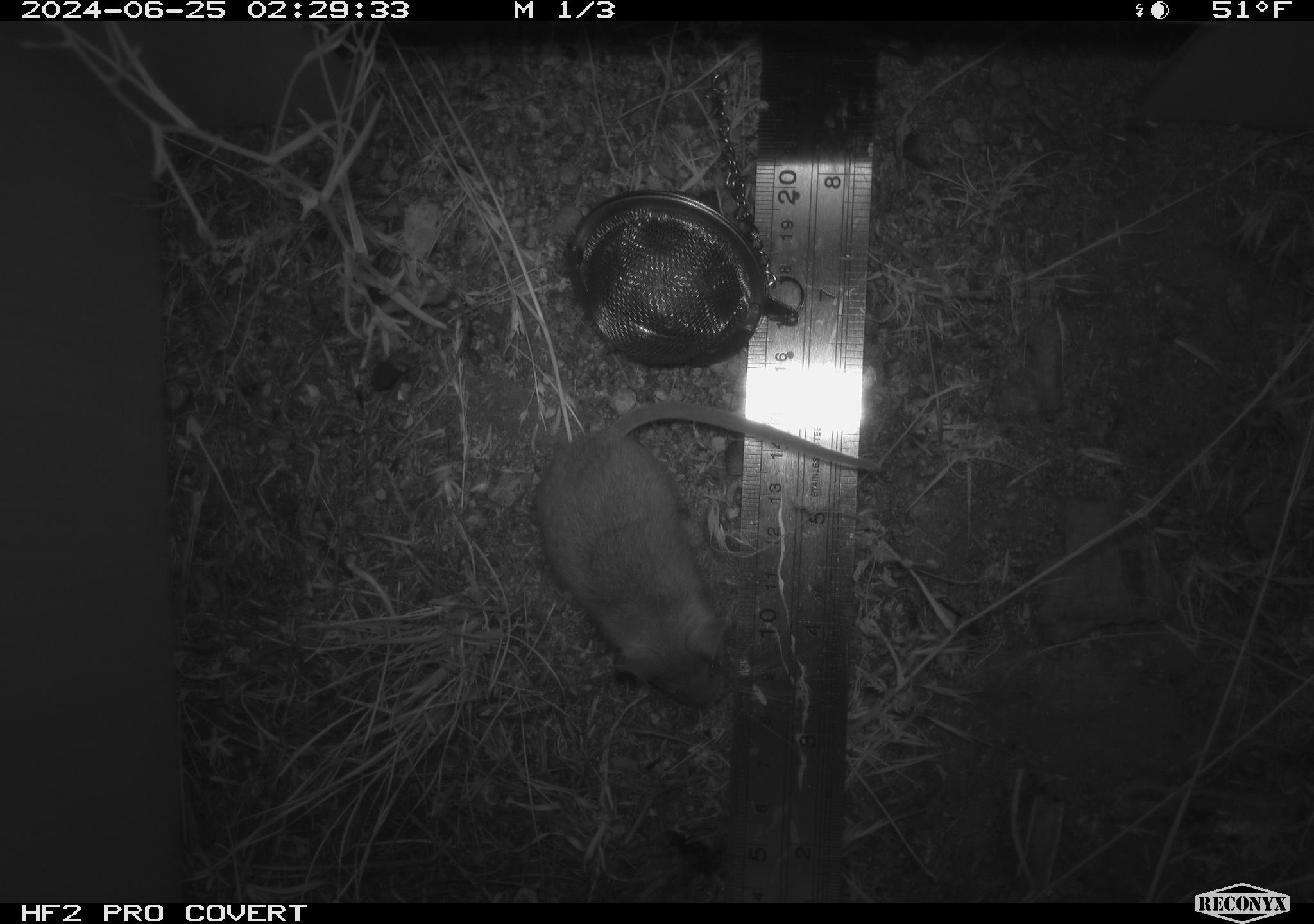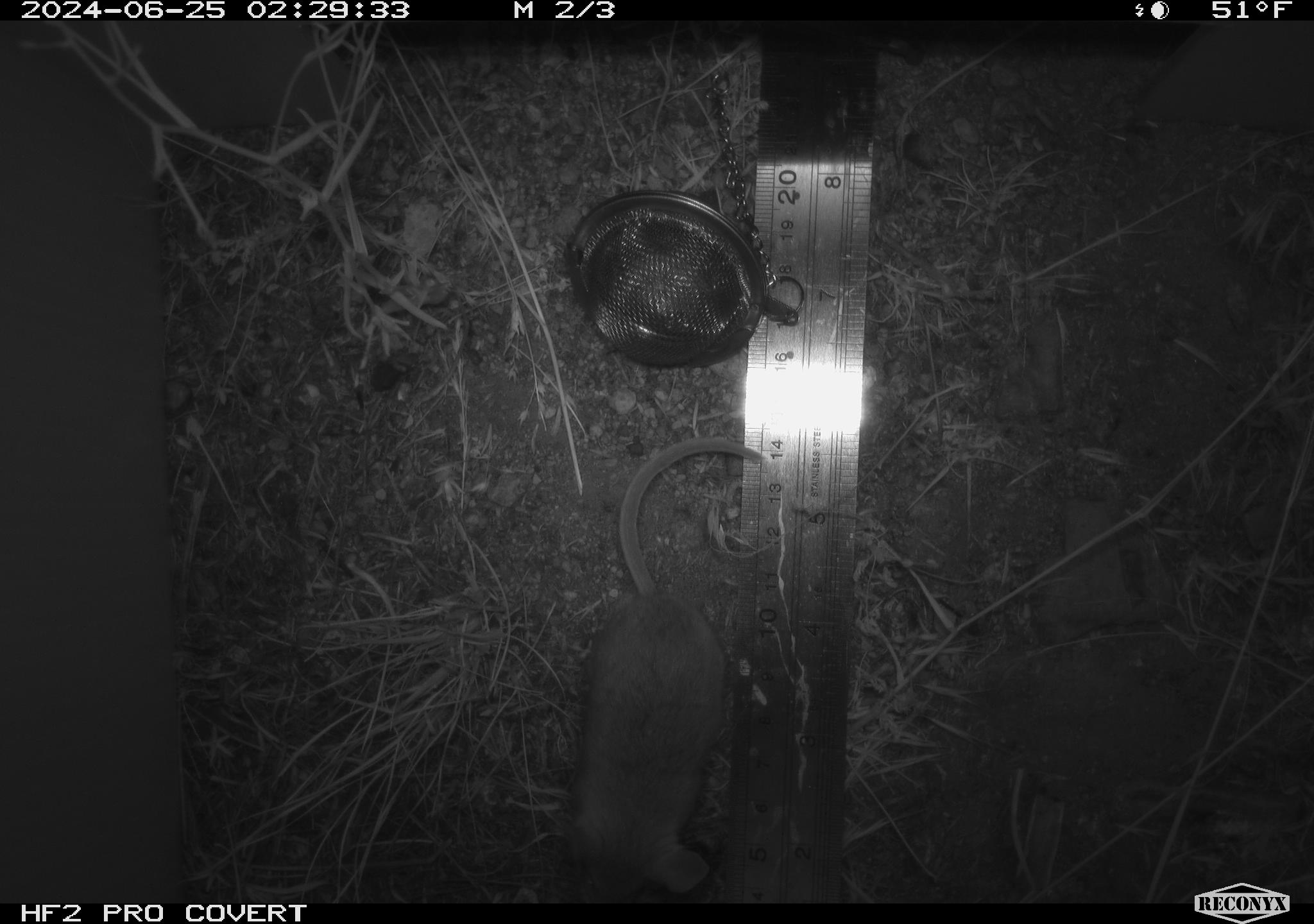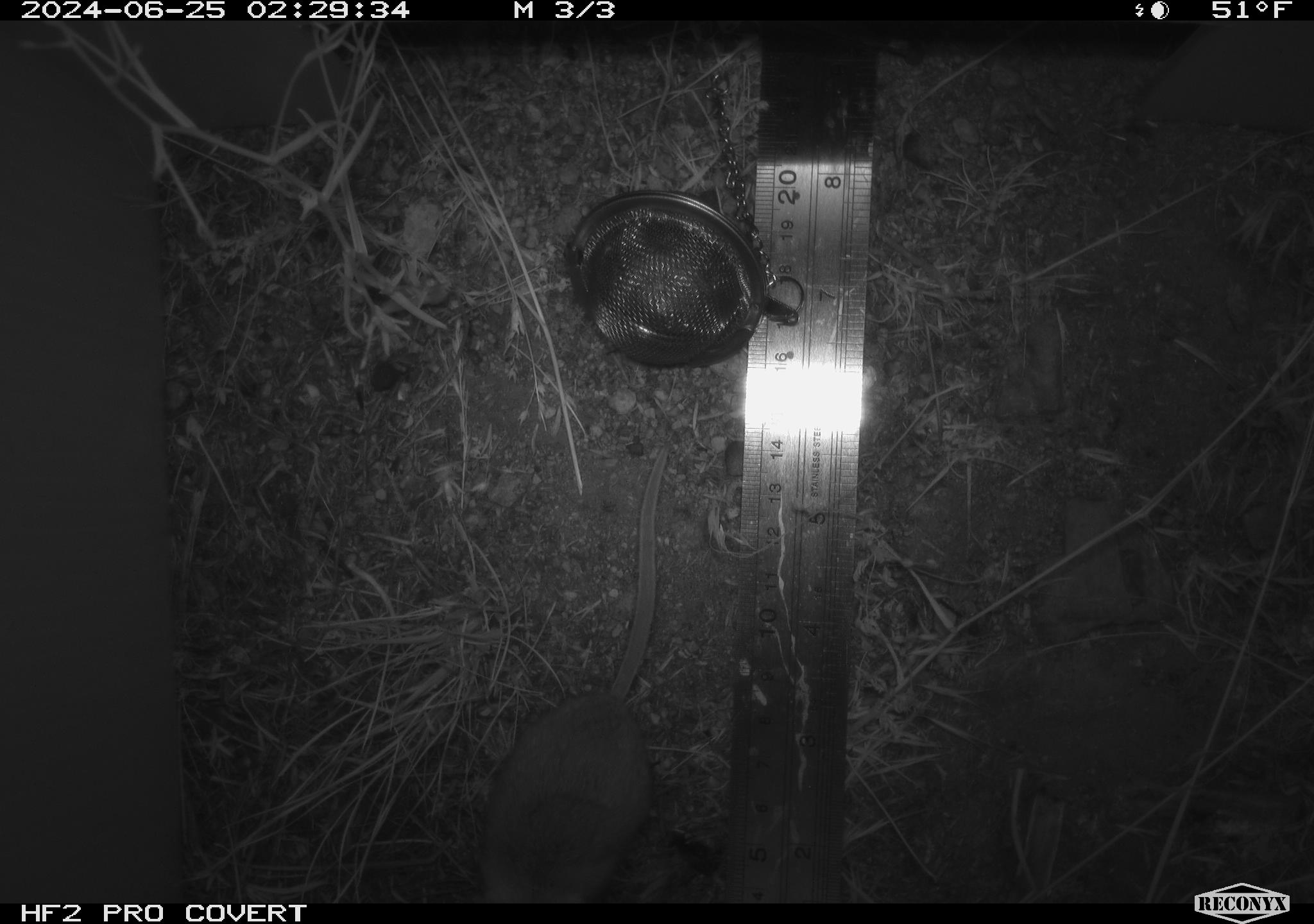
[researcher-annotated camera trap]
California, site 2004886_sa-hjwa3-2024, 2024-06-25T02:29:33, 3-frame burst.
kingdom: Animalia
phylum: Chordata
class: Mammalia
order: Rodentia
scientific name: Rodentia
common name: rodent